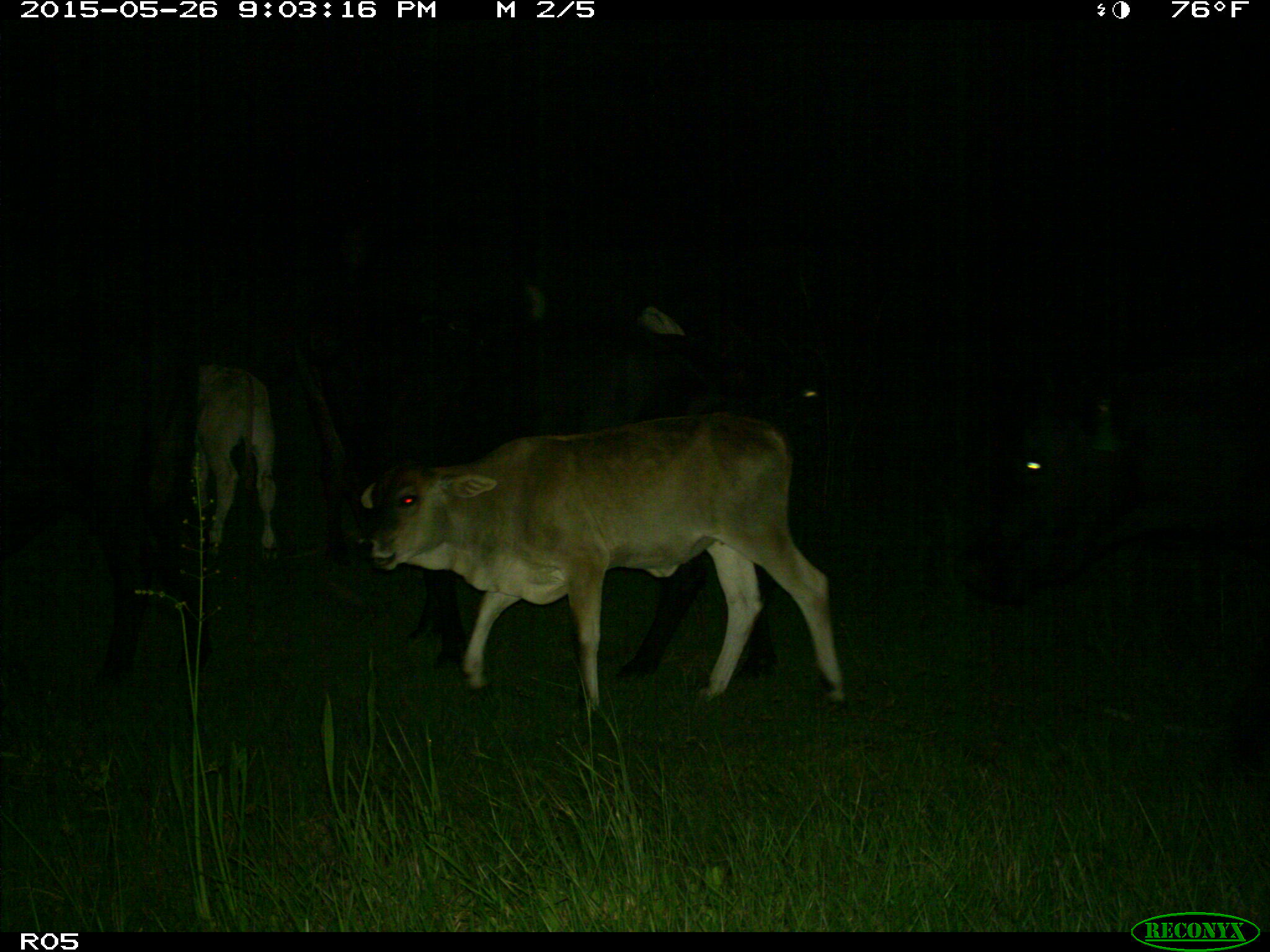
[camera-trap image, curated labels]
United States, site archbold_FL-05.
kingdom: Animalia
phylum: Chordata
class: Mammalia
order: Artiodactyla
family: Bovidae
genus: Bos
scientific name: Bos taurus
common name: domestic cow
Bos taurus (domestic cow).